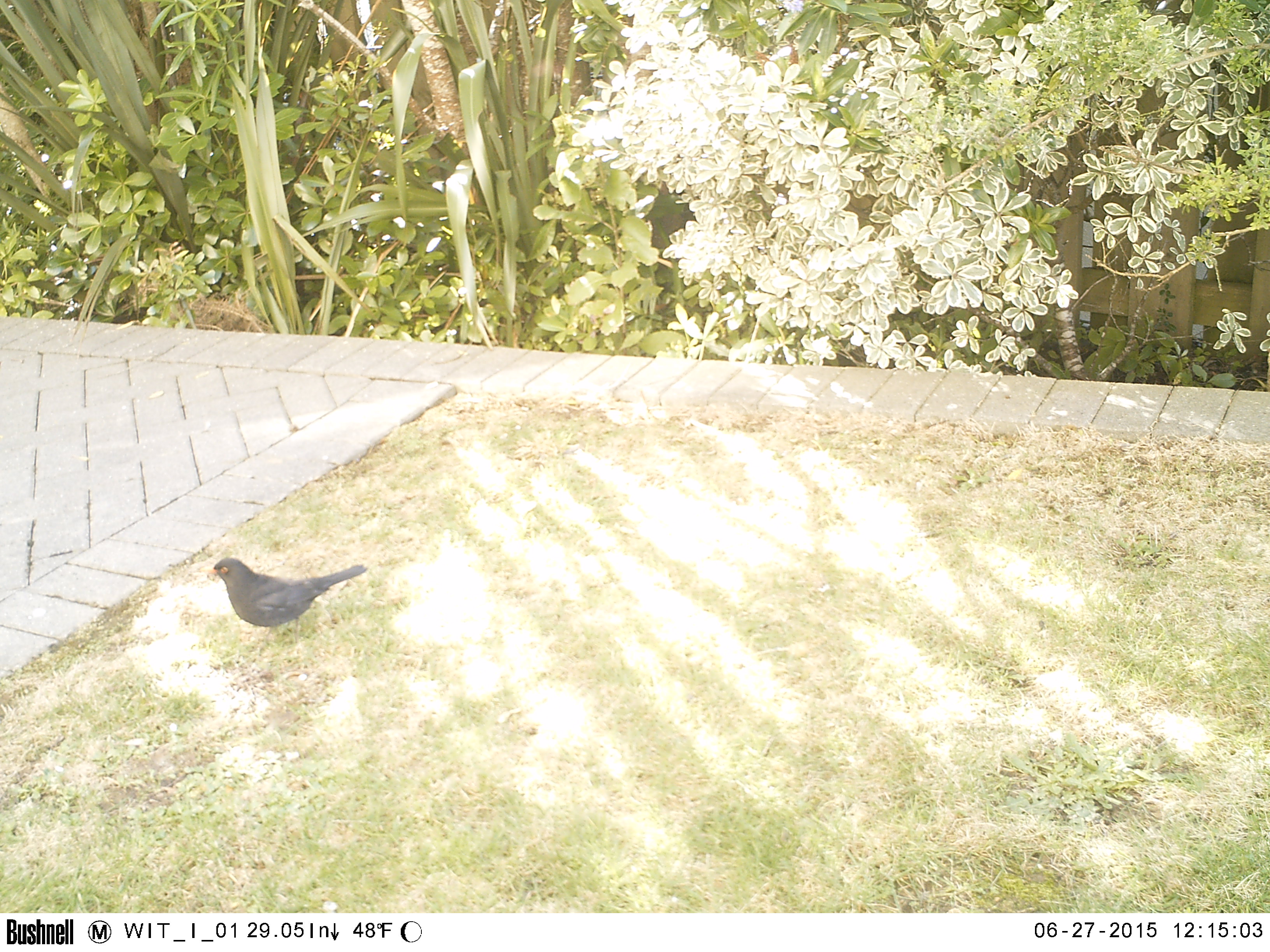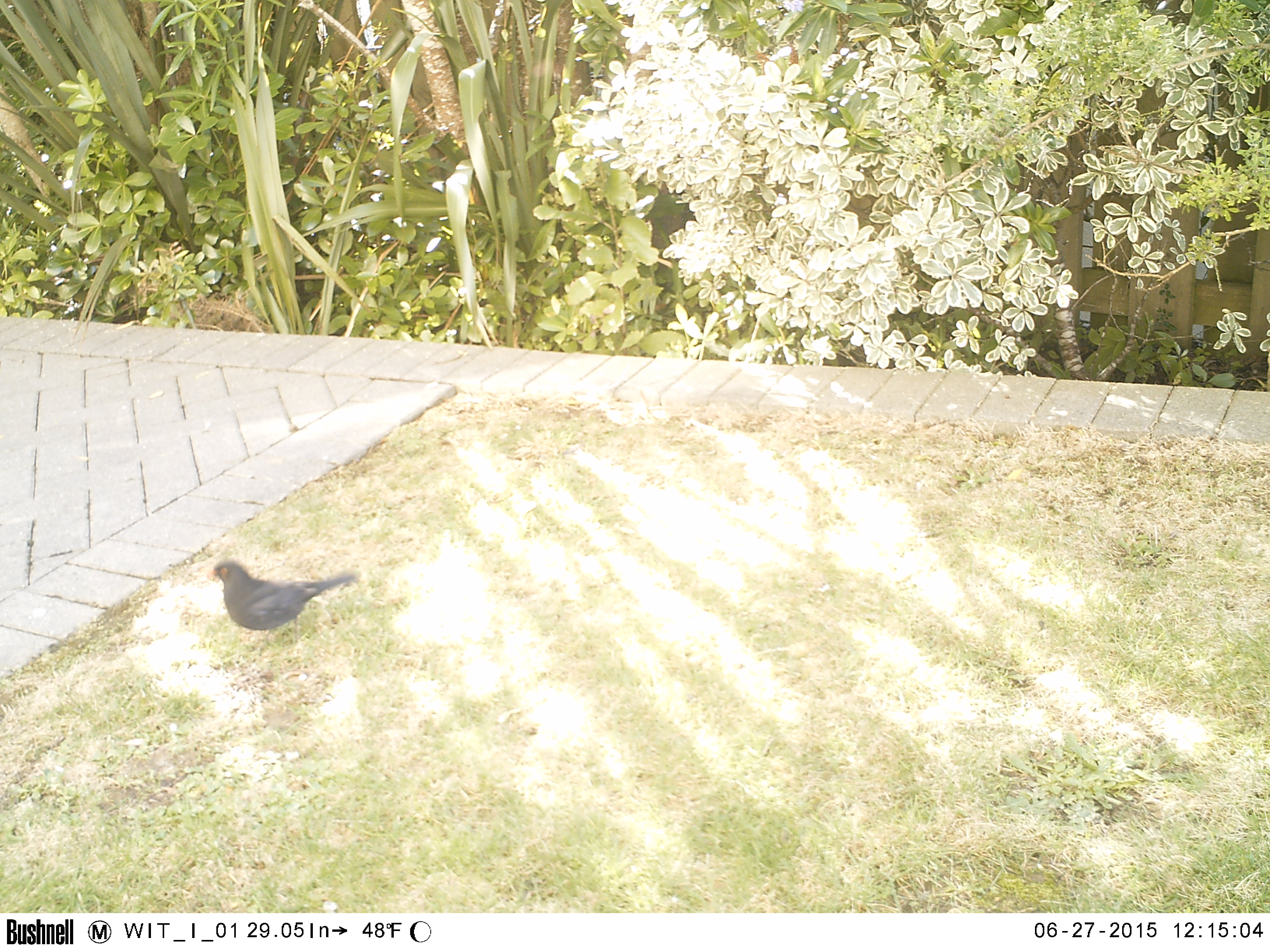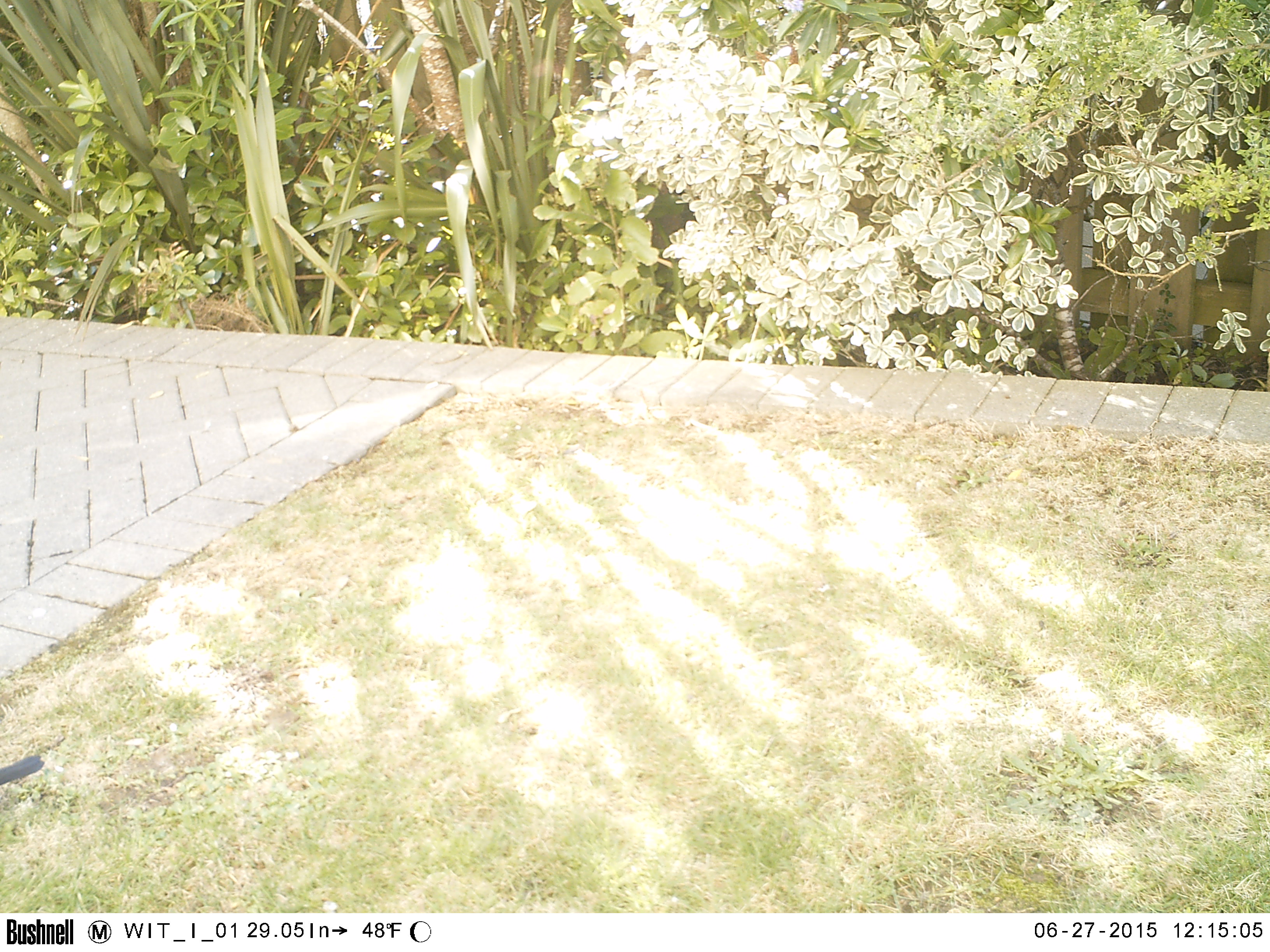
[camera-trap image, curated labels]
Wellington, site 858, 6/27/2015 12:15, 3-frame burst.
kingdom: Animalia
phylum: Chordata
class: Aves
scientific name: Aves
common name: bird